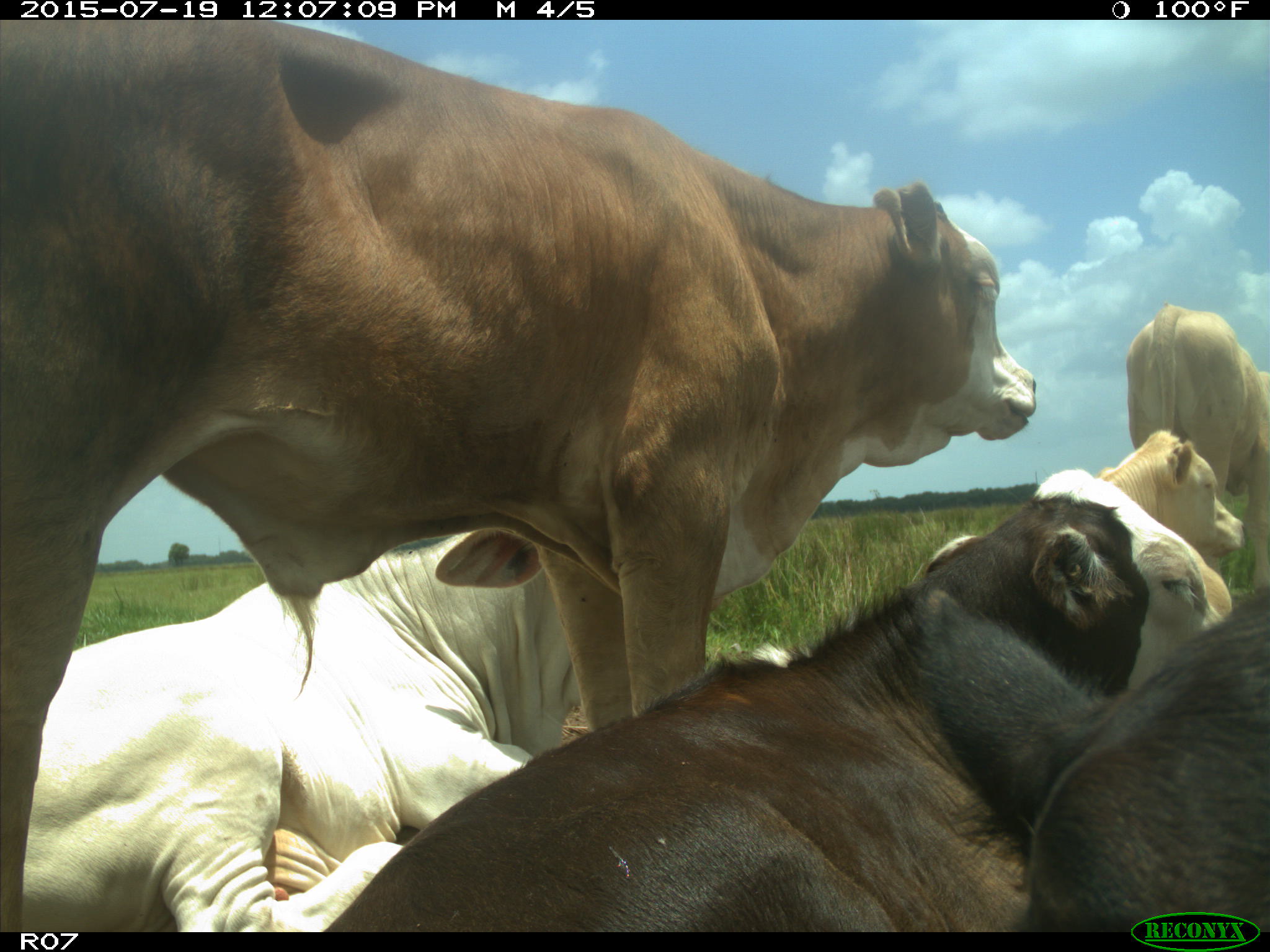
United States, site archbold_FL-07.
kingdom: Animalia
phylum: Chordata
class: Mammalia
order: Artiodactyla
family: Bovidae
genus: Bos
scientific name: Bos taurus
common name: domestic cow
Bos taurus (domestic cow).